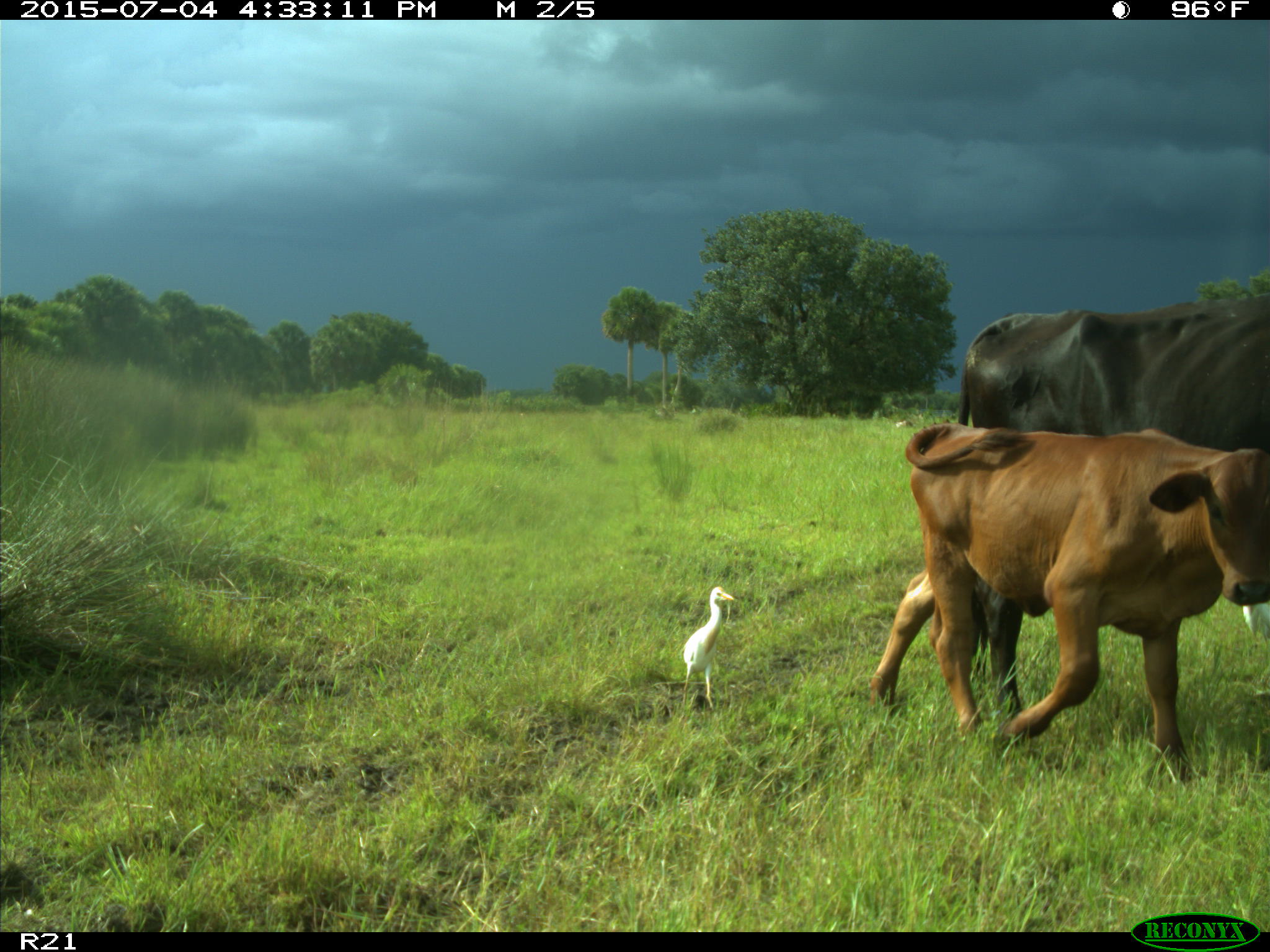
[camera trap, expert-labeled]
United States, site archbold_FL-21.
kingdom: Animalia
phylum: Chordata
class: Mammalia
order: Artiodactyla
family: Bovidae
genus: Bos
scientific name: Bos taurus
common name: domestic cow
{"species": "Bos taurus (domestic cow)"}